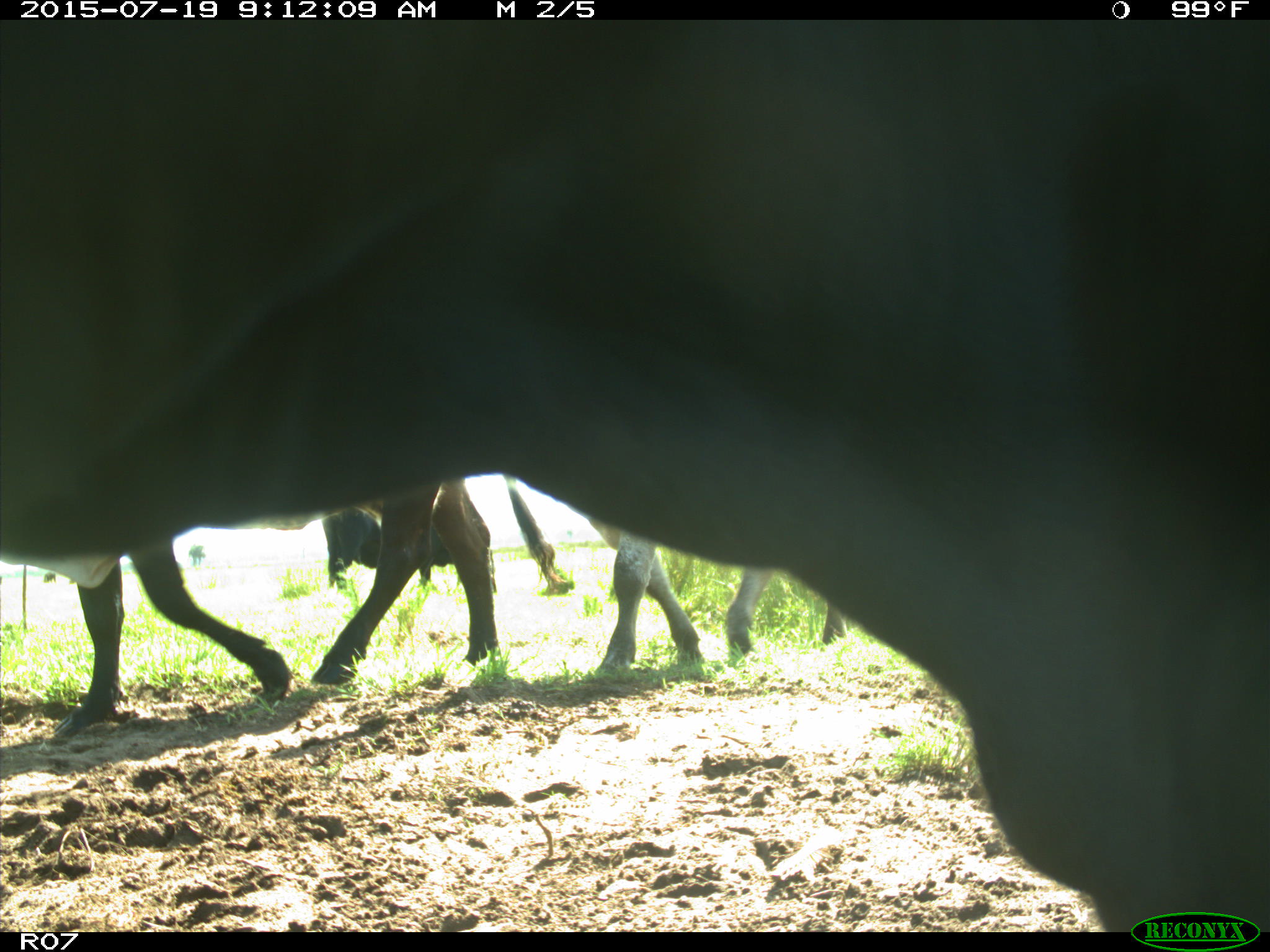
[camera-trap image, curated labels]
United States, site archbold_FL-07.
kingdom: Animalia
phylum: Chordata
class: Mammalia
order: Artiodactyla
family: Bovidae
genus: Bos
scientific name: Bos taurus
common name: domestic cow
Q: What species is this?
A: Bos taurus (domestic cow).